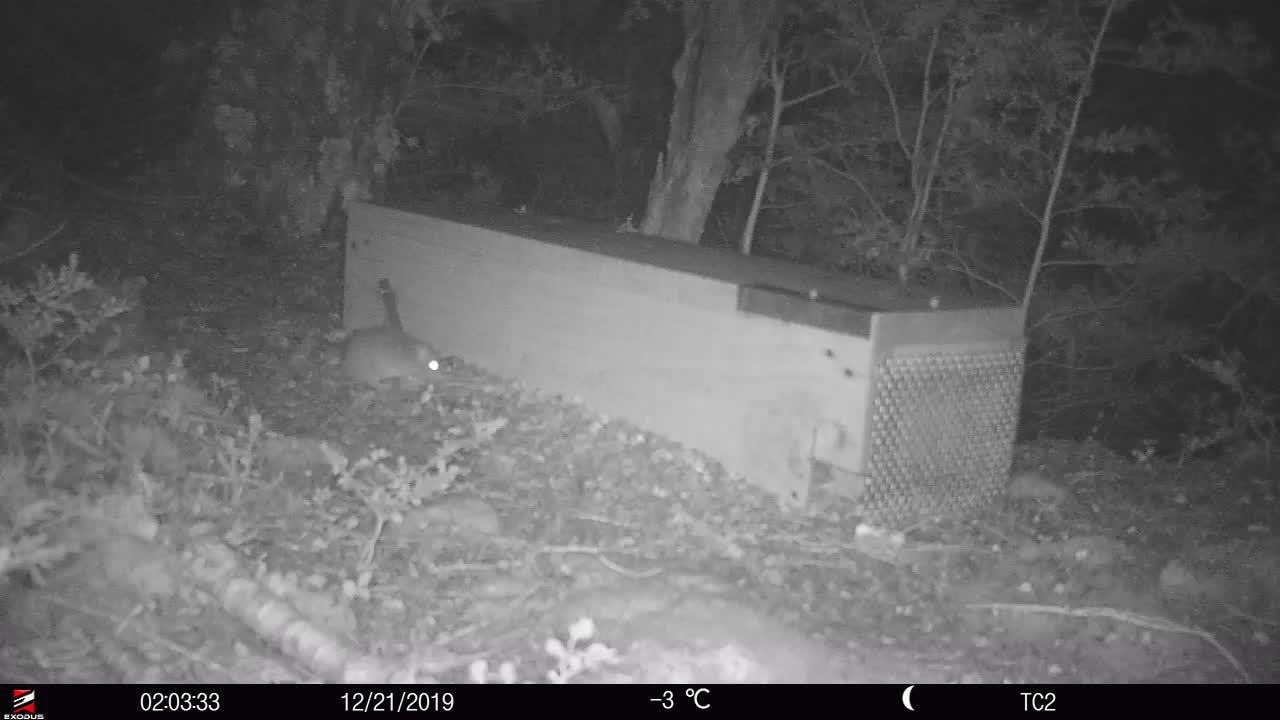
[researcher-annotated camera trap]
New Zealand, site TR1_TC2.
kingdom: Animalia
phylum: Chordata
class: Mammalia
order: Rodentia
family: Muridae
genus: Rattus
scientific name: Rattus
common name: rat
Rat (Rattus).